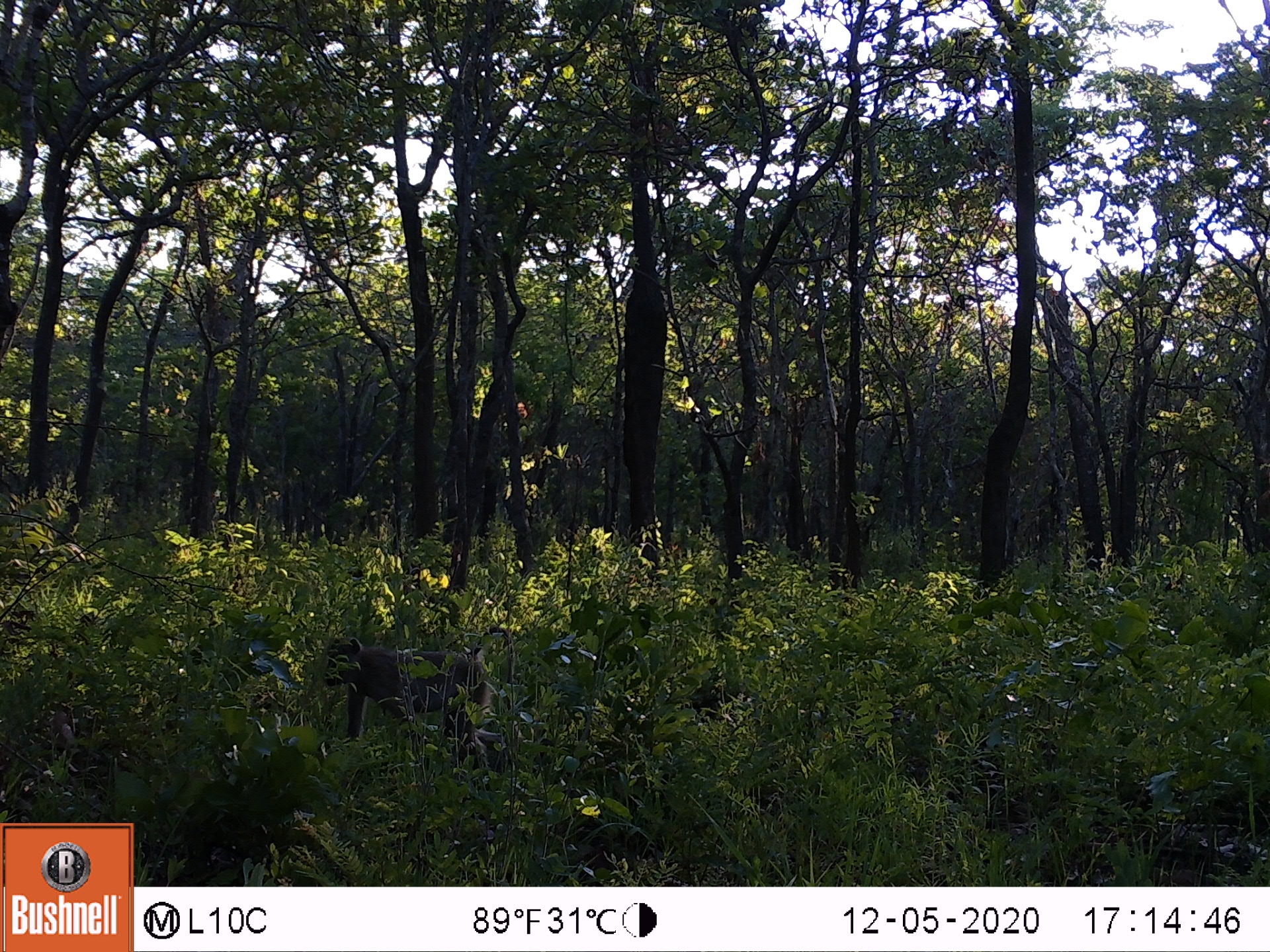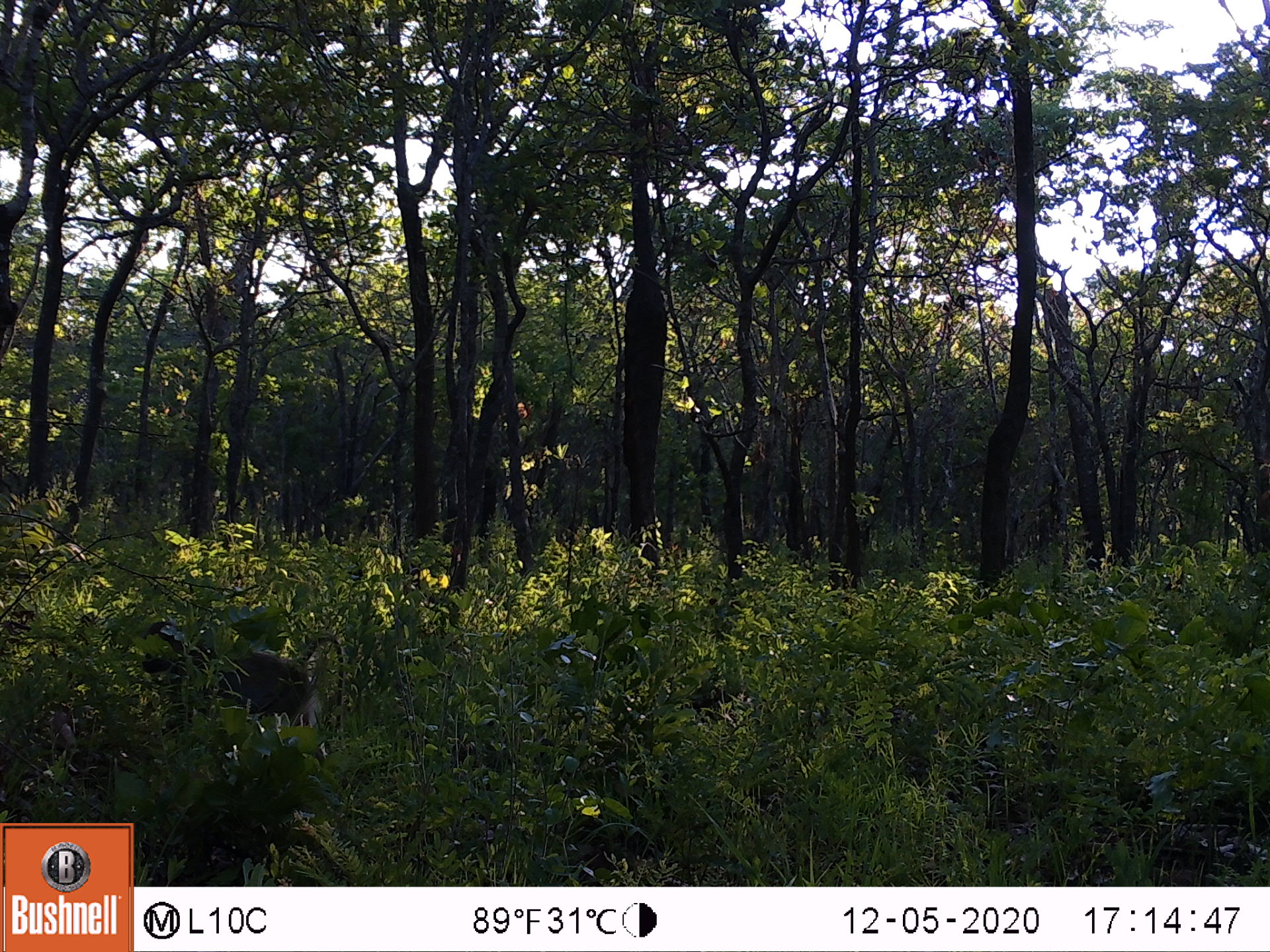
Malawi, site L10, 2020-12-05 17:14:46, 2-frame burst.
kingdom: Animalia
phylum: Chordata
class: Mammalia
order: Primates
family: Cercopithecidae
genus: Papio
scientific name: Papio cynocephalus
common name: yellow baboon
Yellow baboon (Papio cynocephalus), count 1.